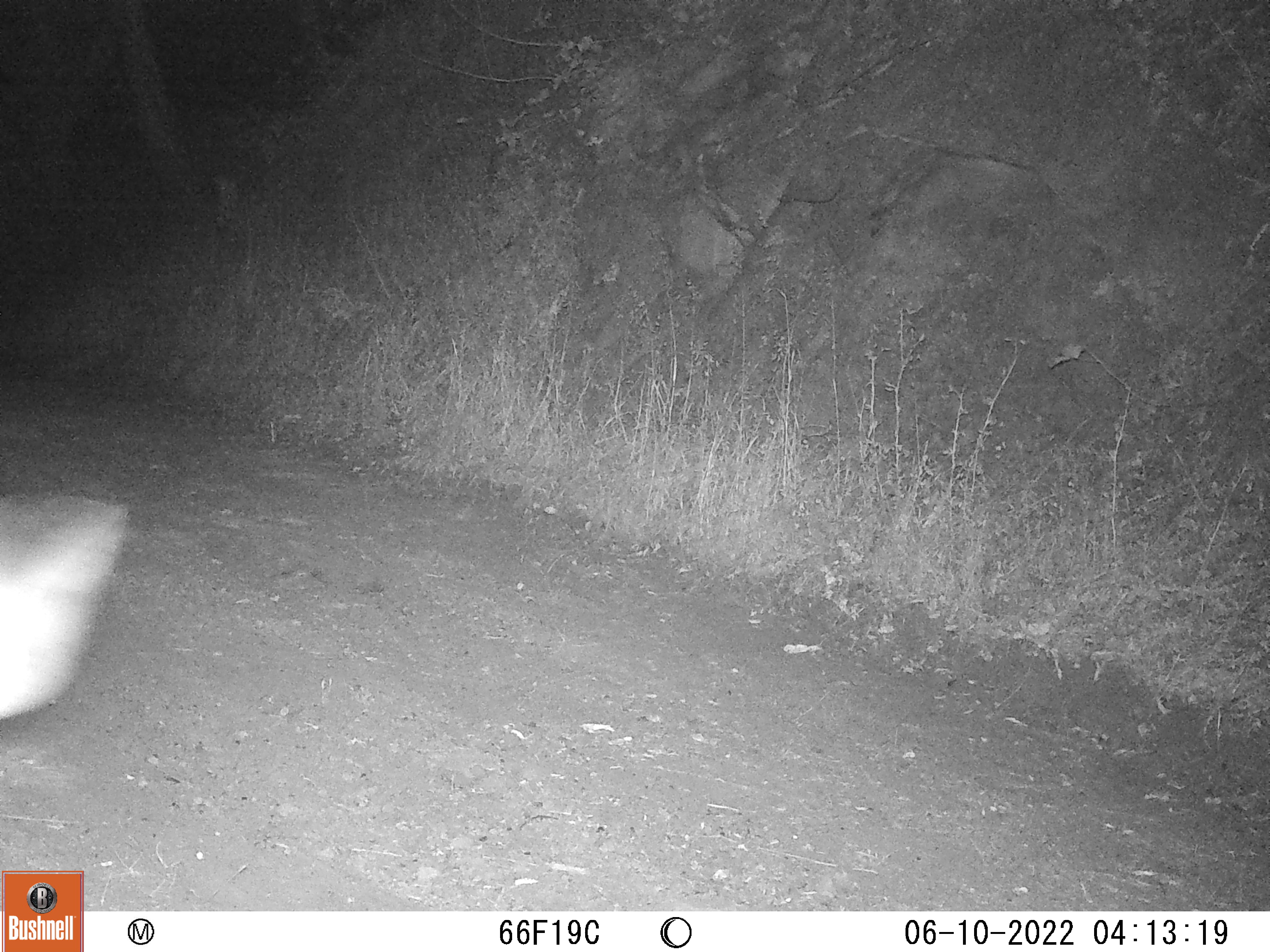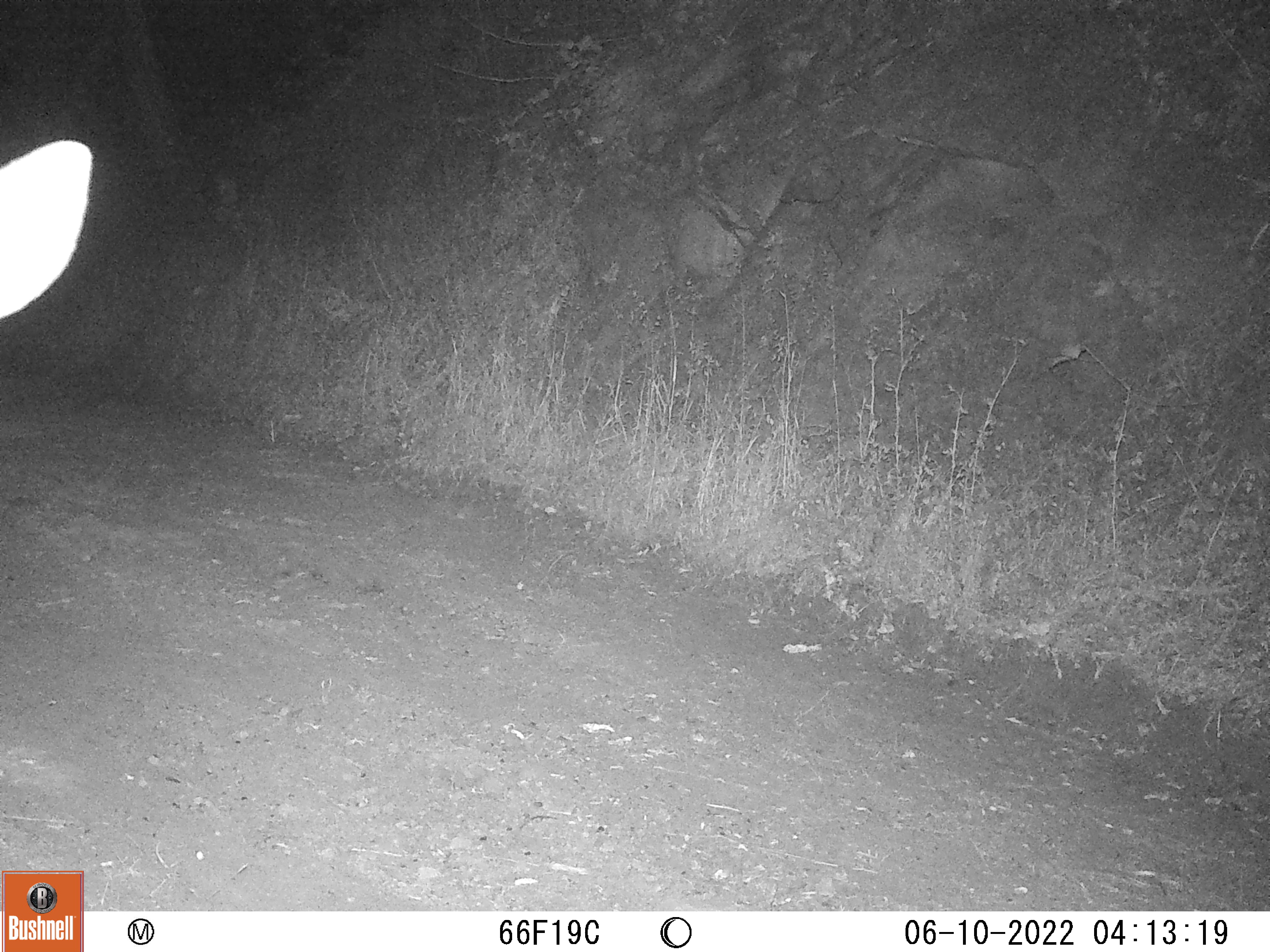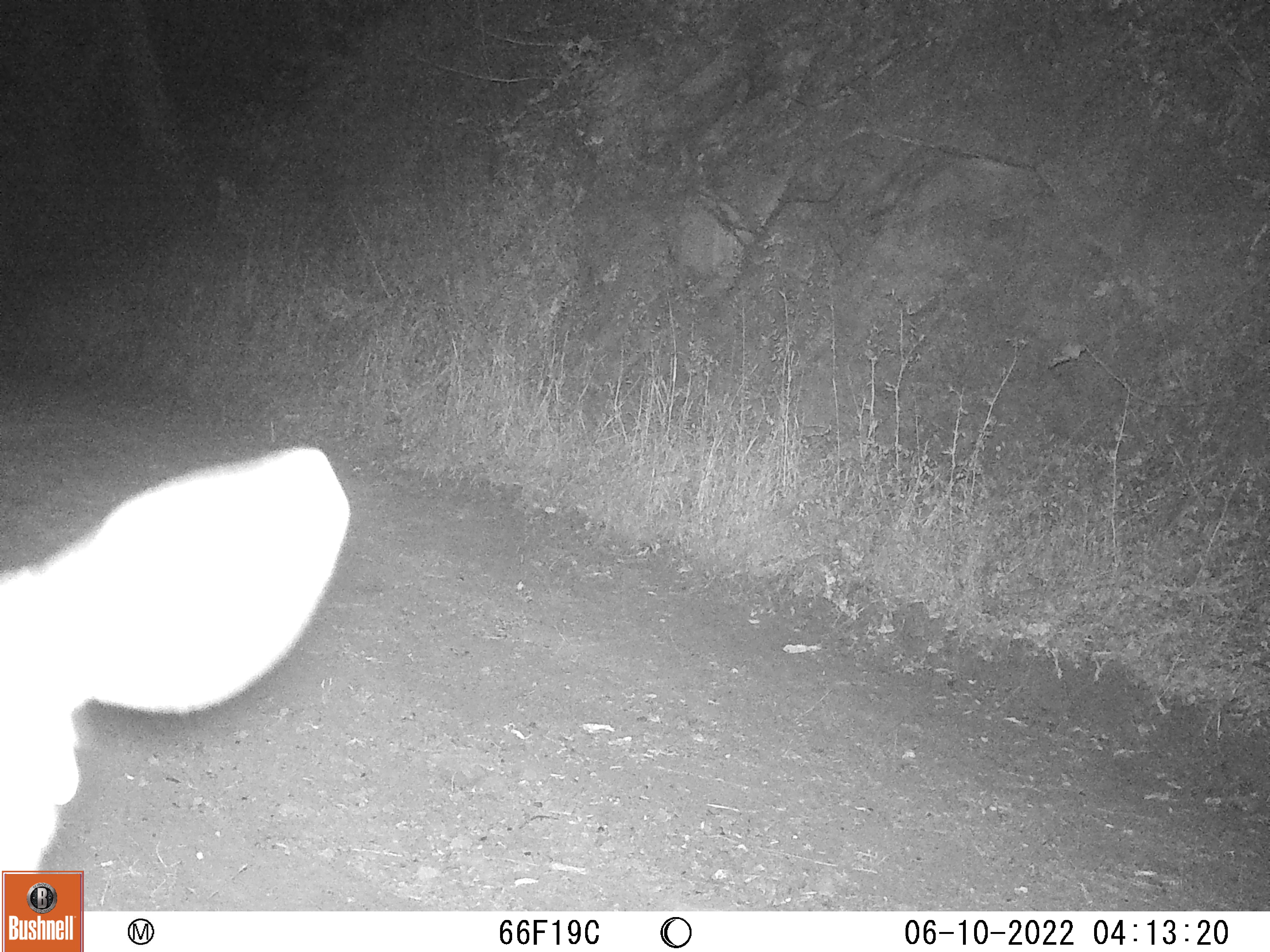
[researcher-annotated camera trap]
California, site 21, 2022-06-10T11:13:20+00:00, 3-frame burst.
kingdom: Animalia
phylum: Chordata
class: Mammalia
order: Artiodactyla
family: Cervidae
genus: Odocoileus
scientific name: Odocoileus hemionus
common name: mule deer